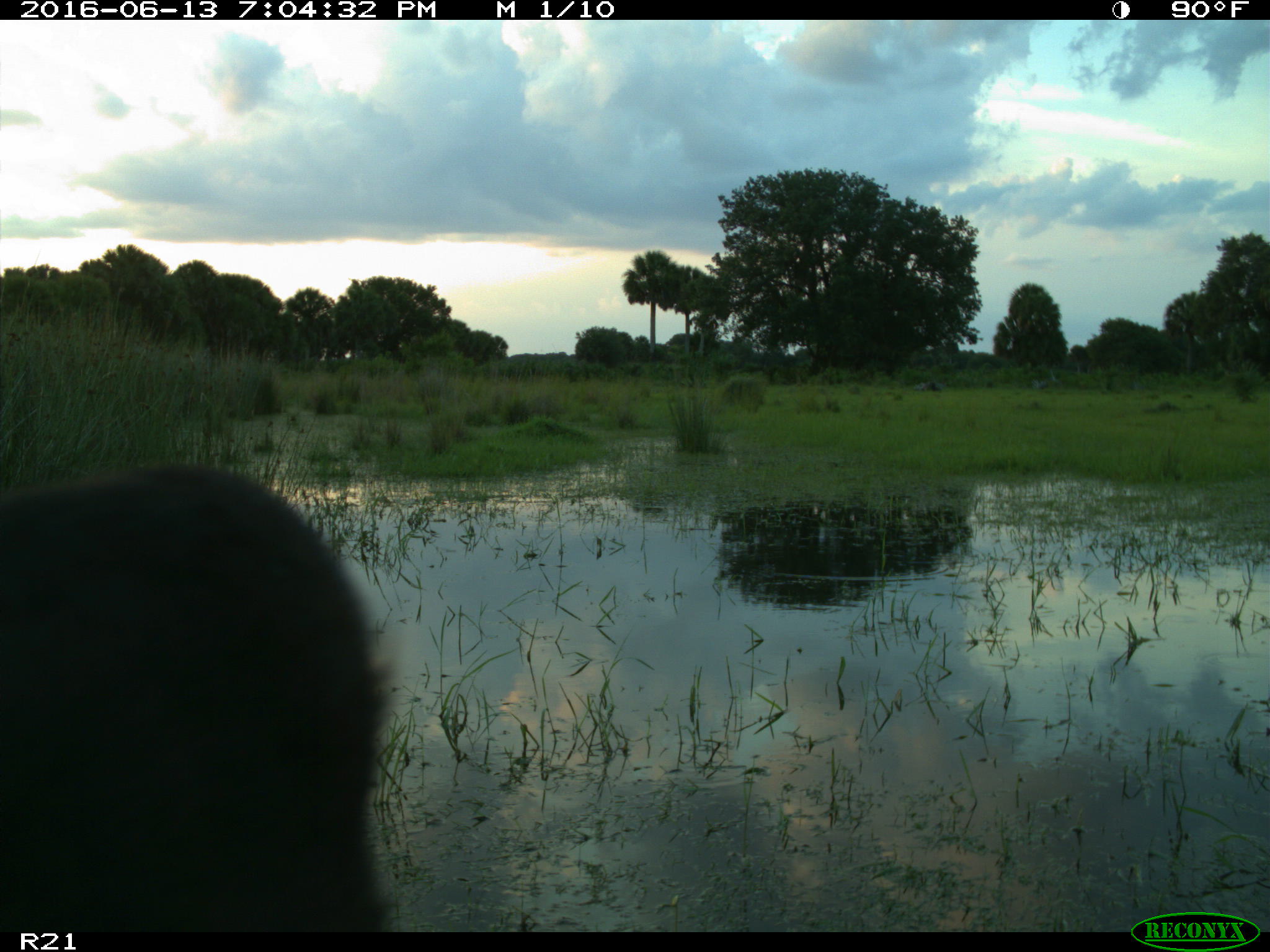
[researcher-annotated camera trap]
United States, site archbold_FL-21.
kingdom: Animalia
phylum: Chordata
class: Mammalia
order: Artiodactyla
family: Bovidae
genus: Bos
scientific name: Bos taurus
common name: domestic cow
Bos taurus (domestic cow).